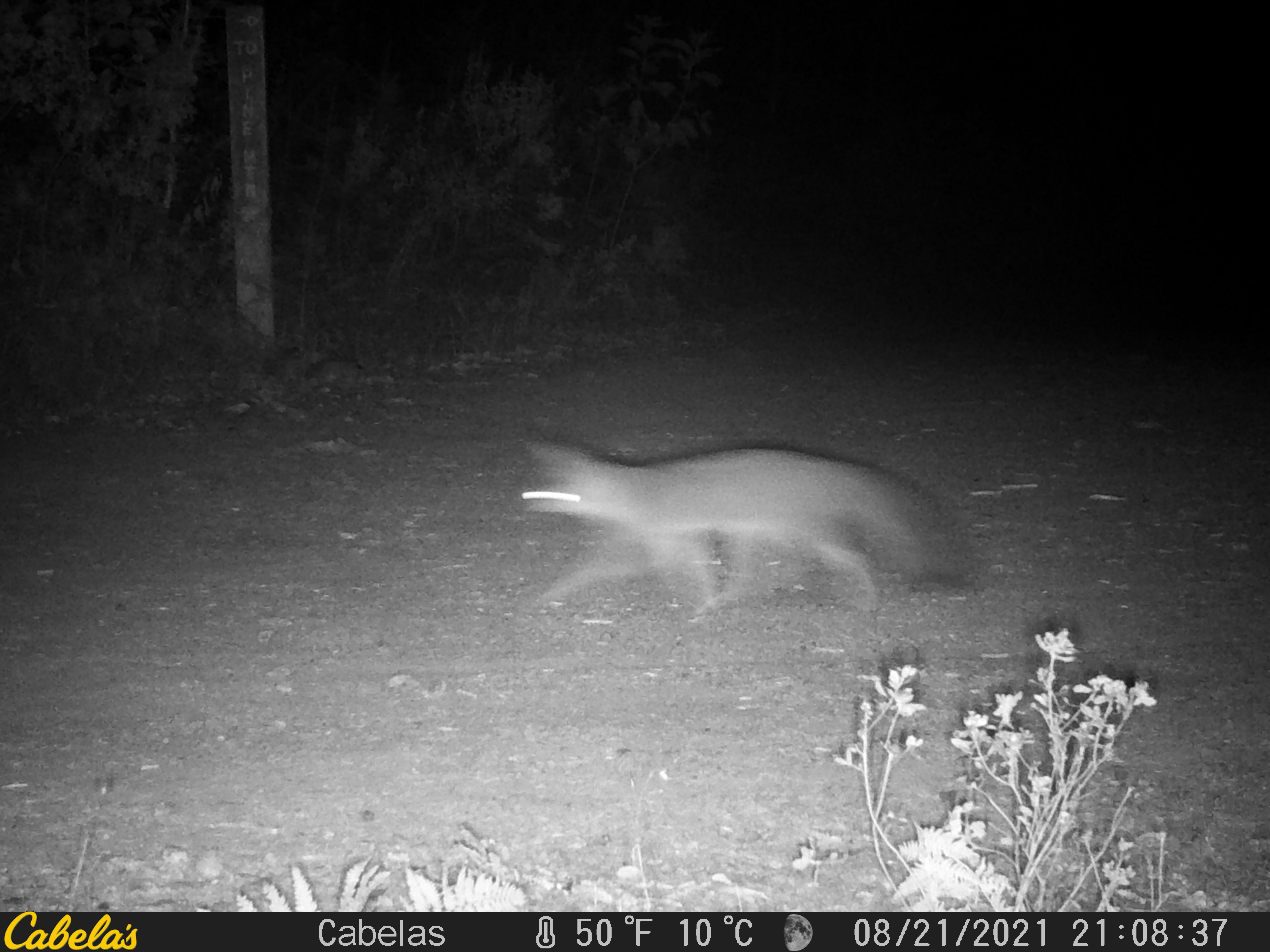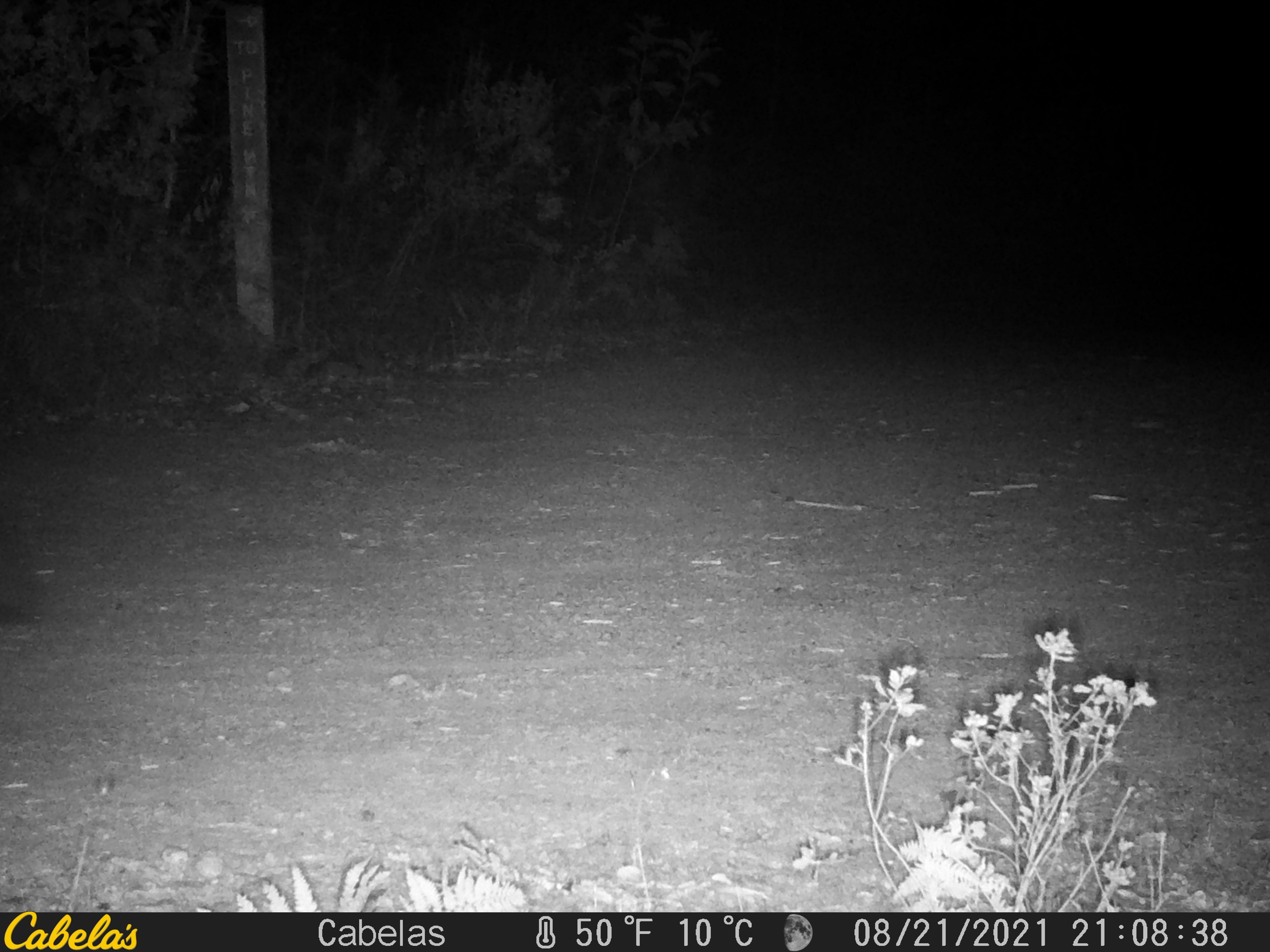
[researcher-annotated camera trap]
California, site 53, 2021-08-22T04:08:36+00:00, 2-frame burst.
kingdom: Animalia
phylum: Chordata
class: Mammalia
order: Carnivora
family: Canidae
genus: Urocyon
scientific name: Urocyon cinereoargenteus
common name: gray fox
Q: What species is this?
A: Gray fox (Urocyon cinereoargenteus).